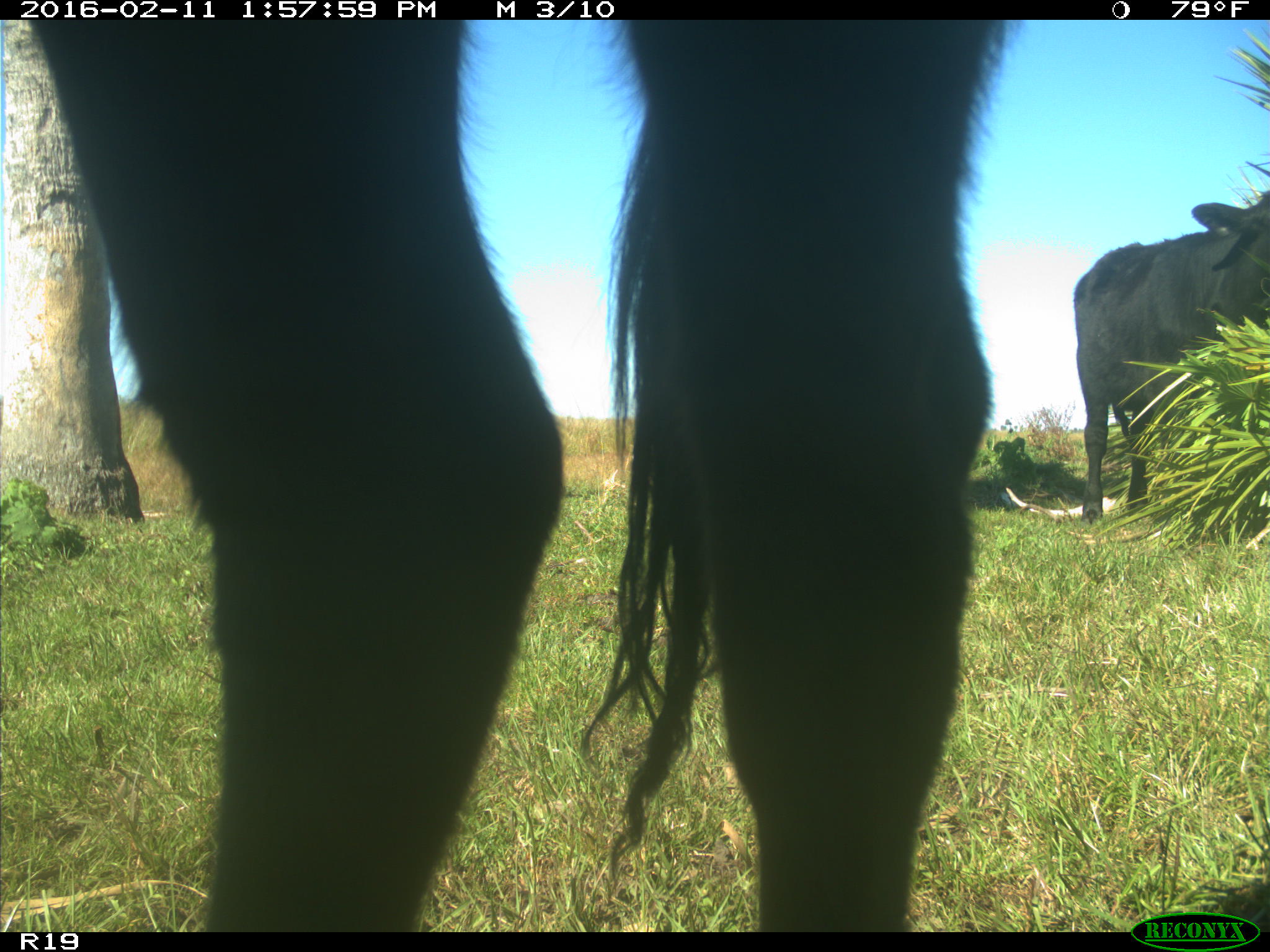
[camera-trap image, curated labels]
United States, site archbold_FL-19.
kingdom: Animalia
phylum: Chordata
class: Mammalia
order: Artiodactyla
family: Bovidae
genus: Bos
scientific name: Bos taurus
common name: domestic cow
Bos taurus (domestic cow).